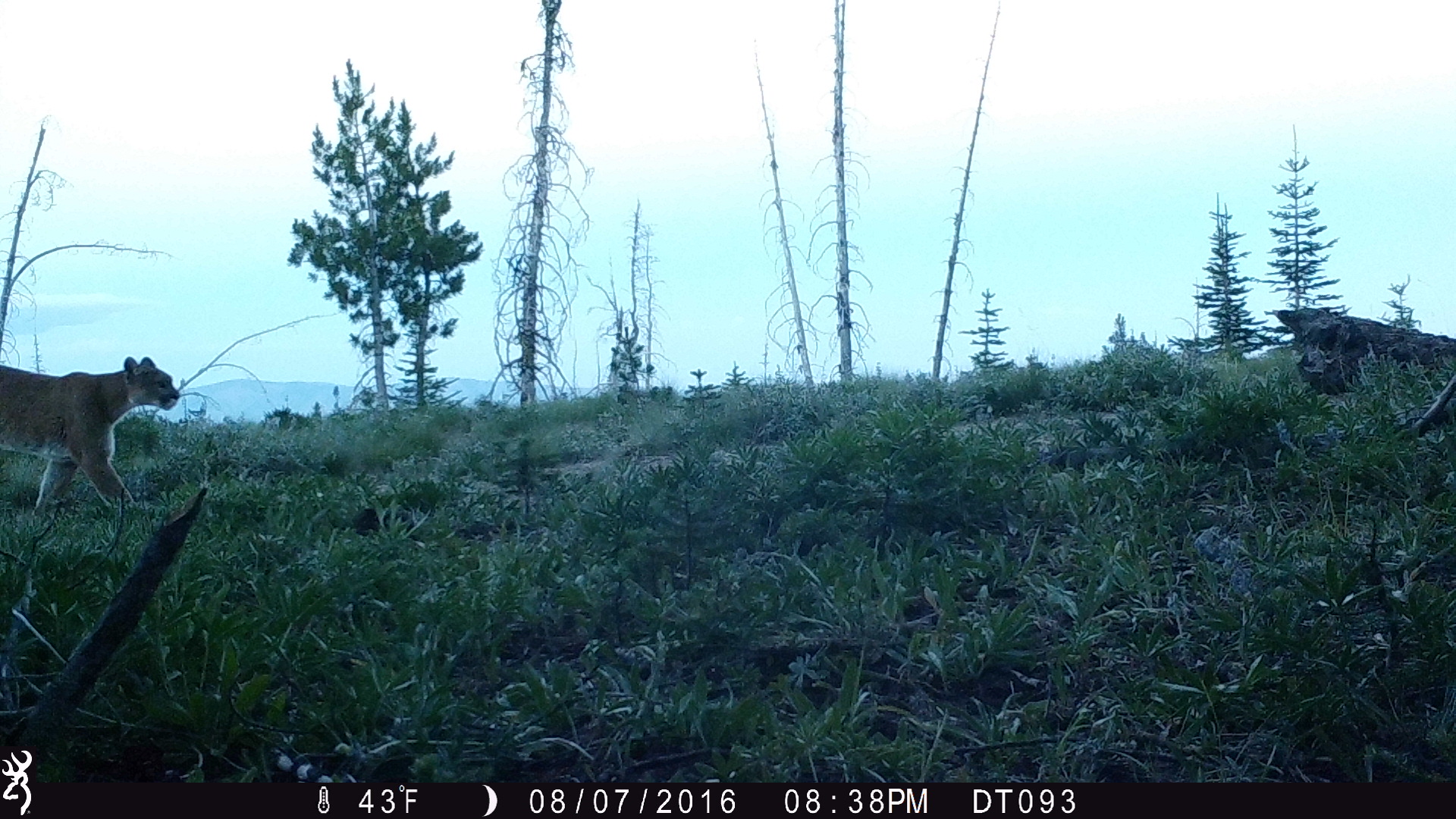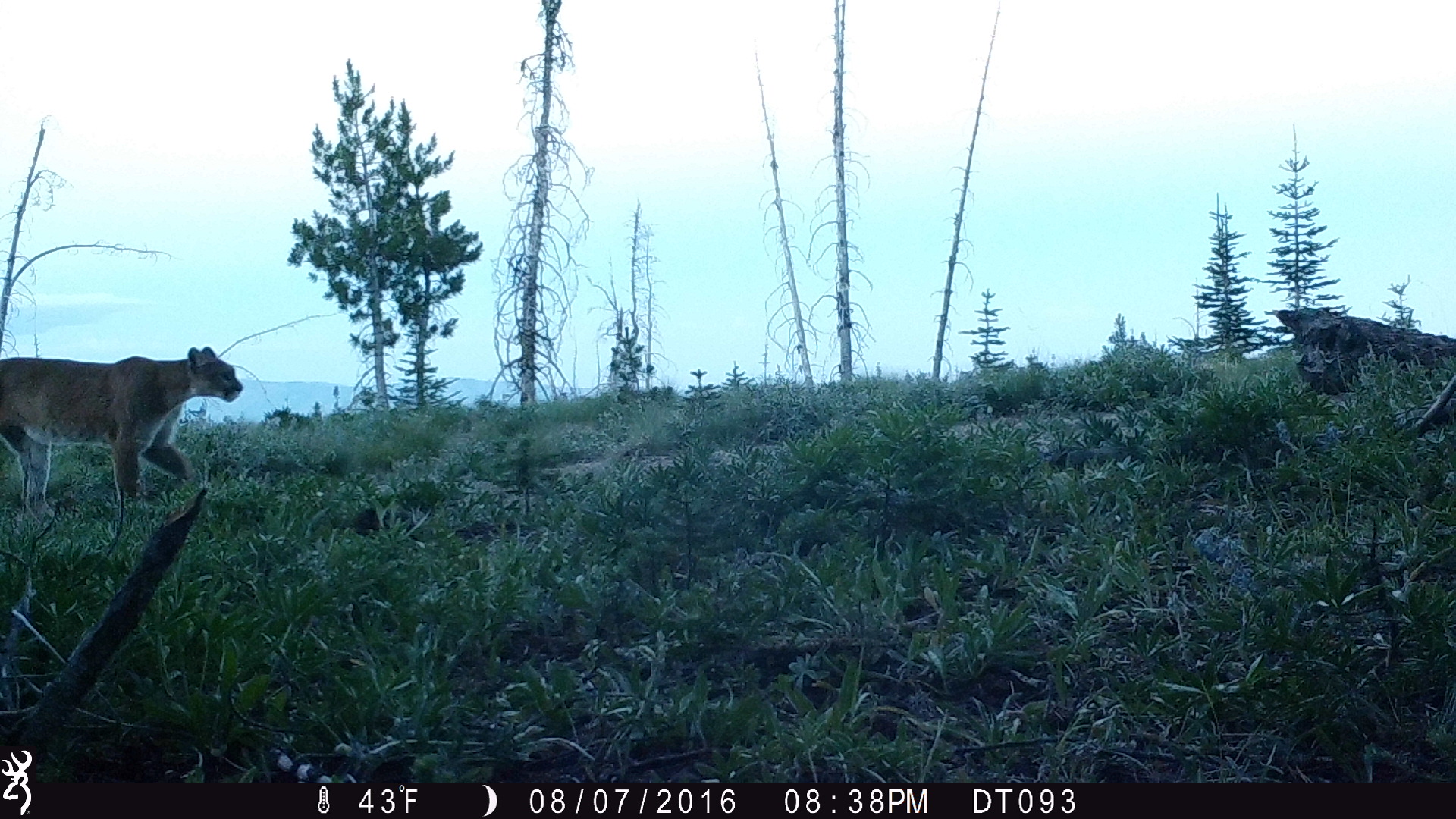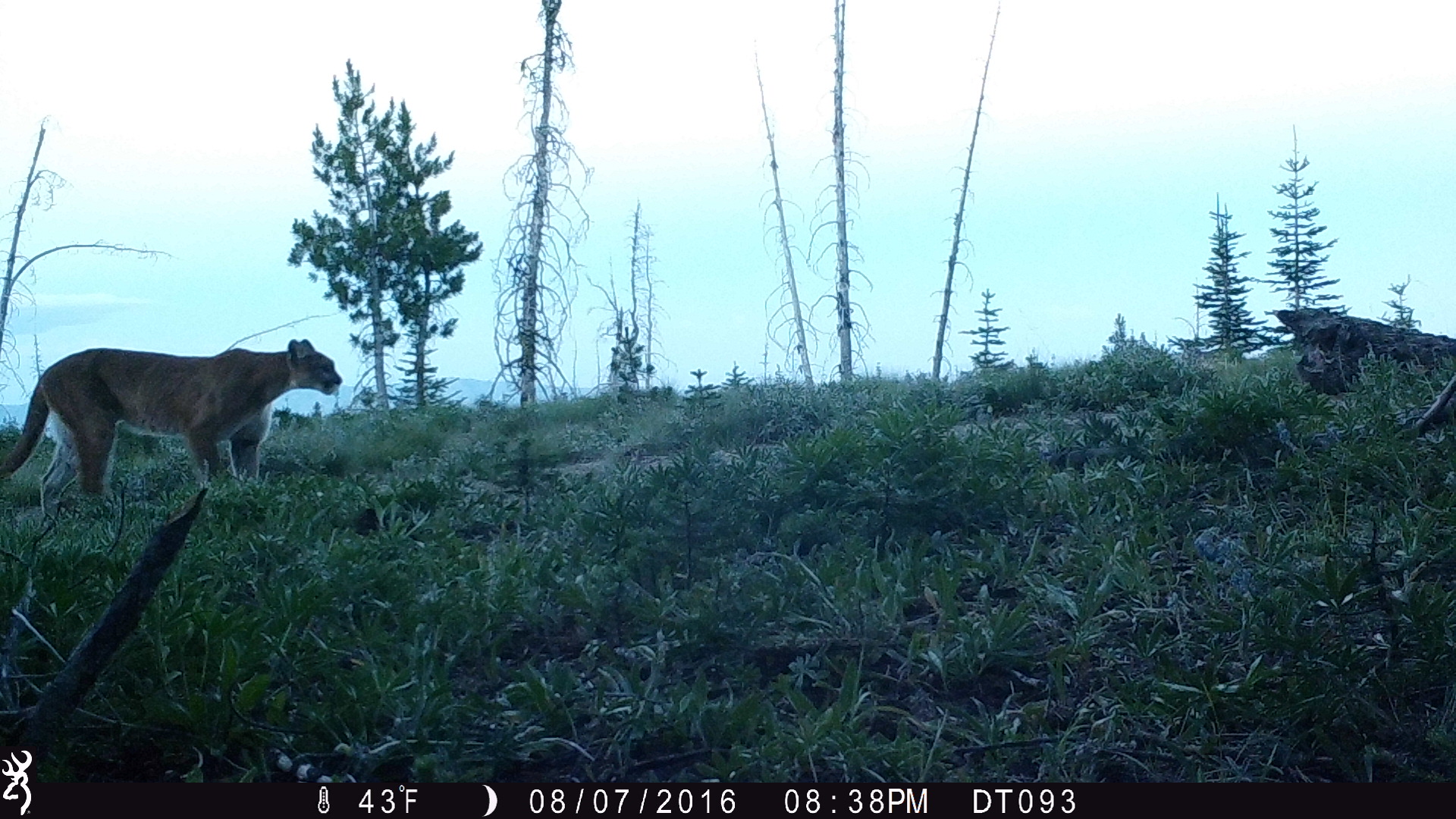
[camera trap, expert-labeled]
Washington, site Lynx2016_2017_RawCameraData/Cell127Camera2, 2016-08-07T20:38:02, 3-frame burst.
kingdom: Animalia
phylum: Chordata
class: Mammalia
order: Carnivora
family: Felidae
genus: Puma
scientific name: Puma concolor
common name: mountain lion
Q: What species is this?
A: Puma concolor (mountain lion).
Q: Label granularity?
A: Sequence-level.